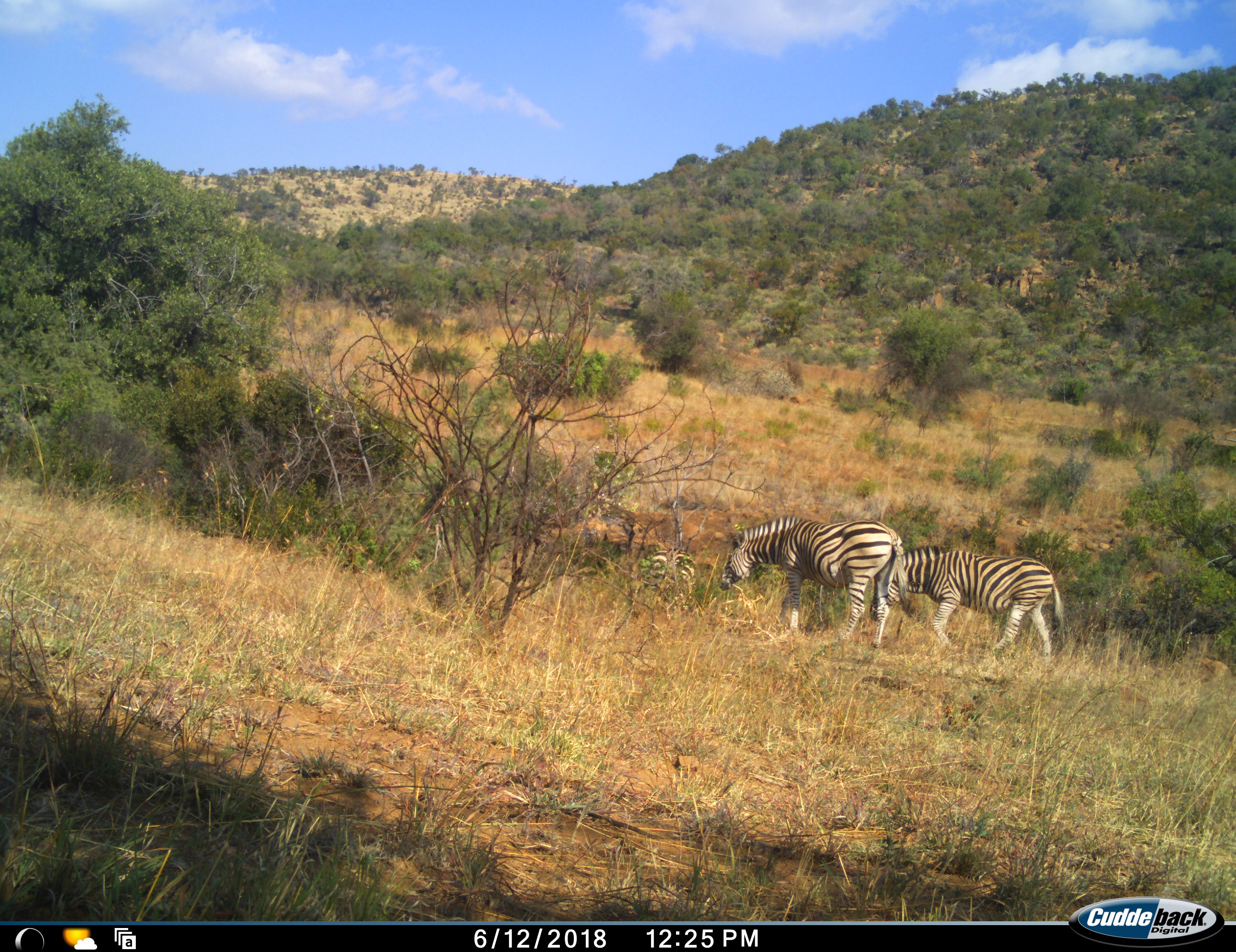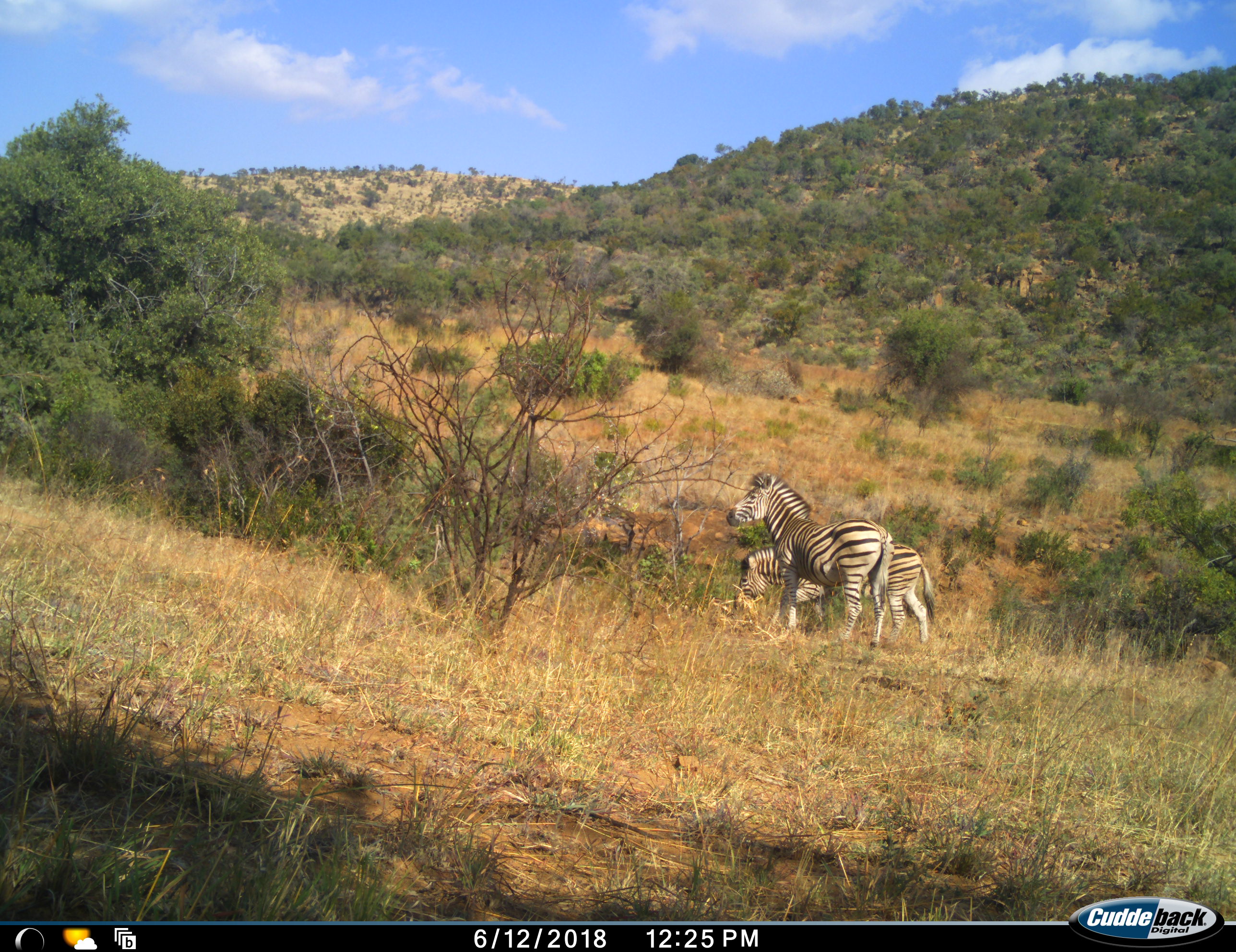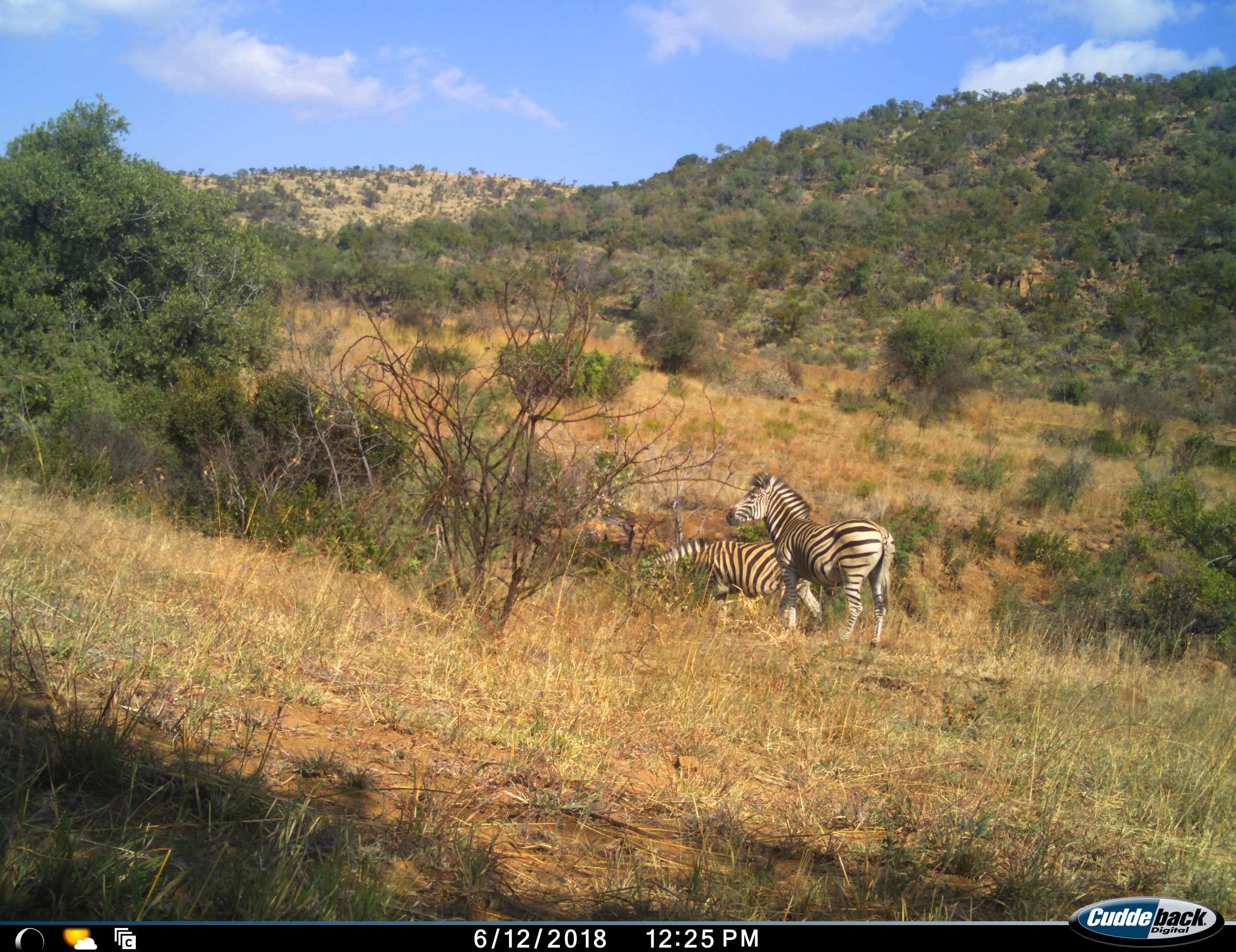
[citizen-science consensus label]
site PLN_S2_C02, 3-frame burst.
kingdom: Animalia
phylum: Chordata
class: Mammalia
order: Perissodactyla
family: Equidae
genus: Equus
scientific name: Equus quagga burchellii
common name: burchell's zebra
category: zebraburchells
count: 2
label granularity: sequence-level